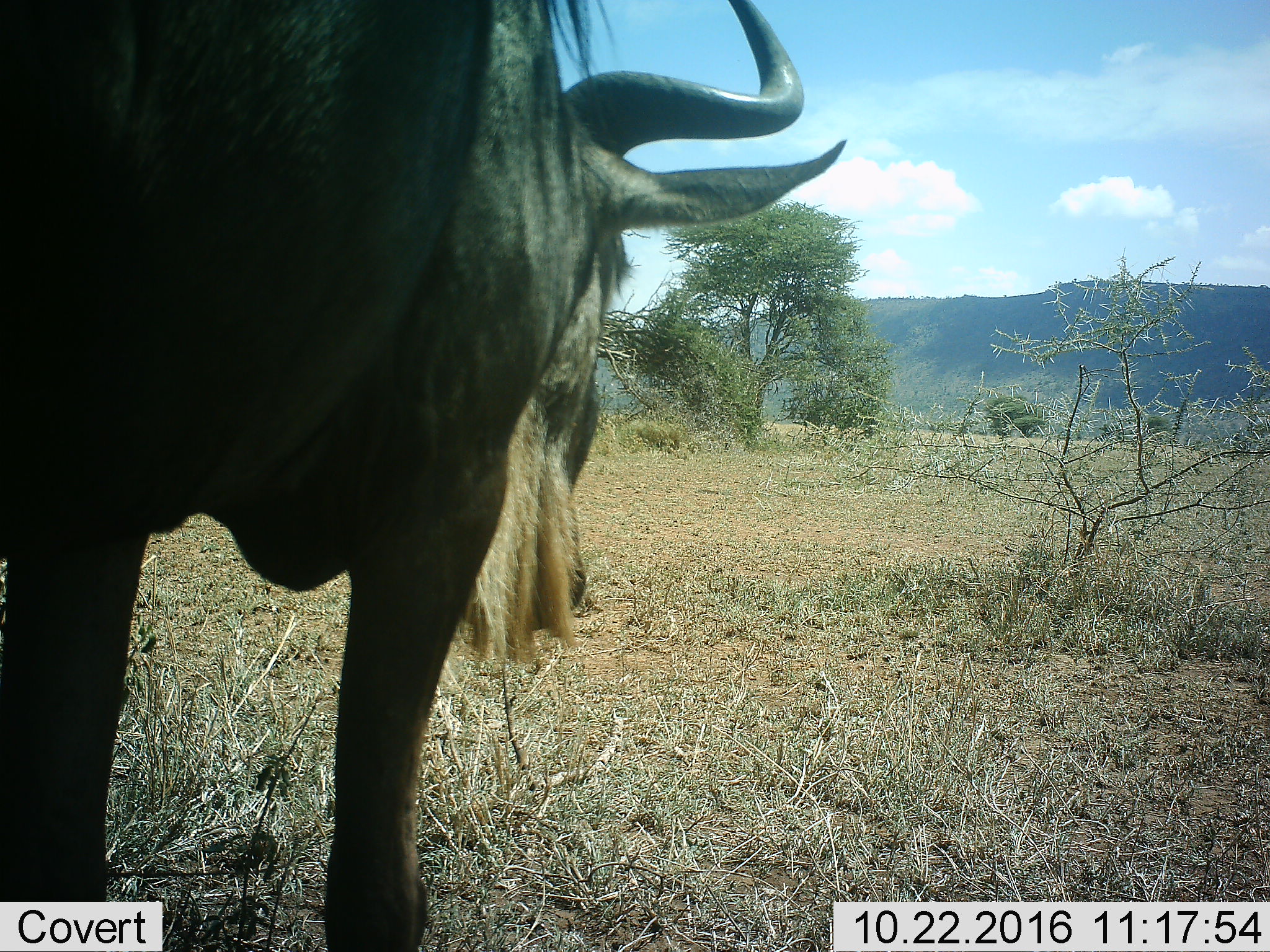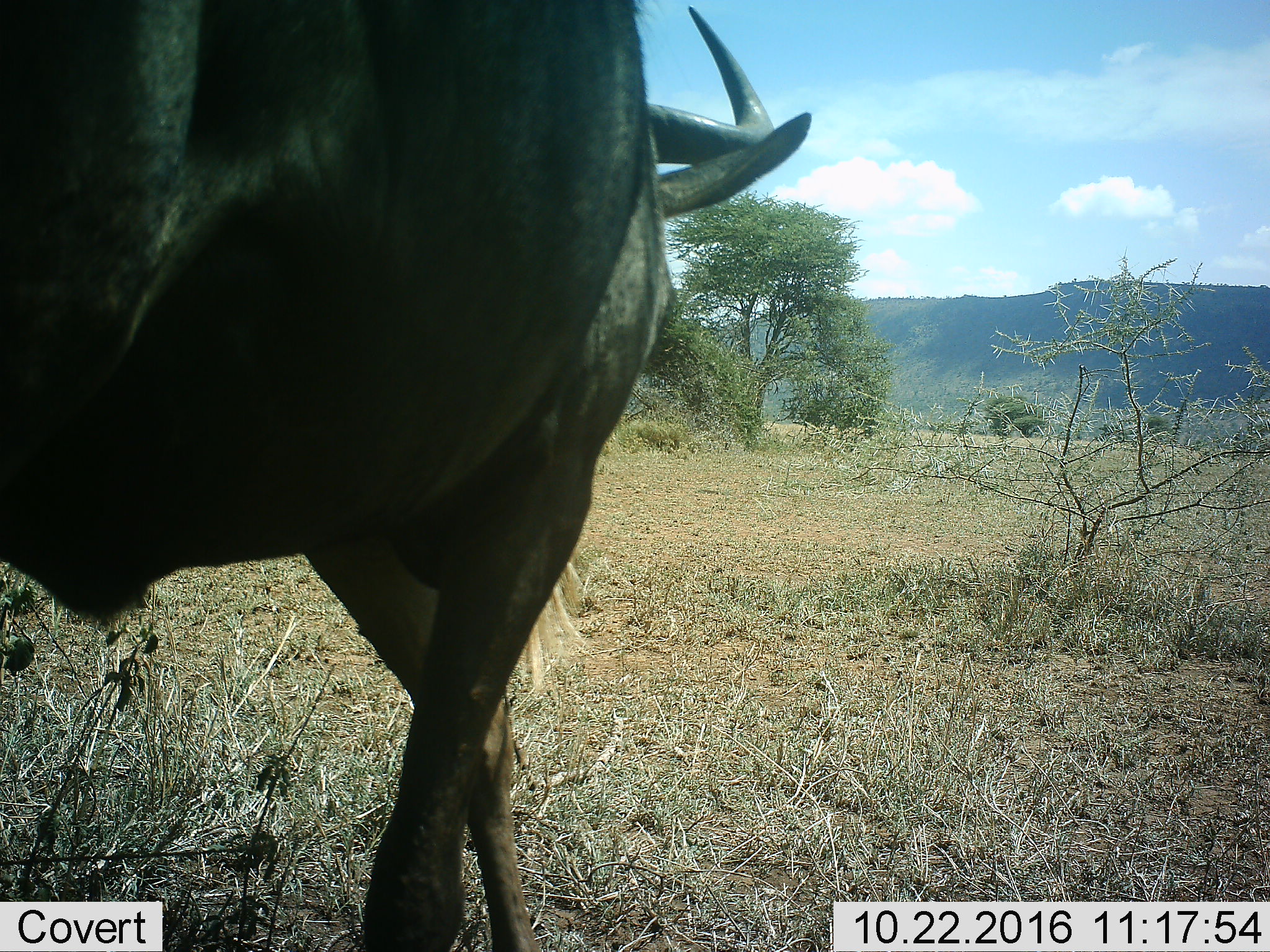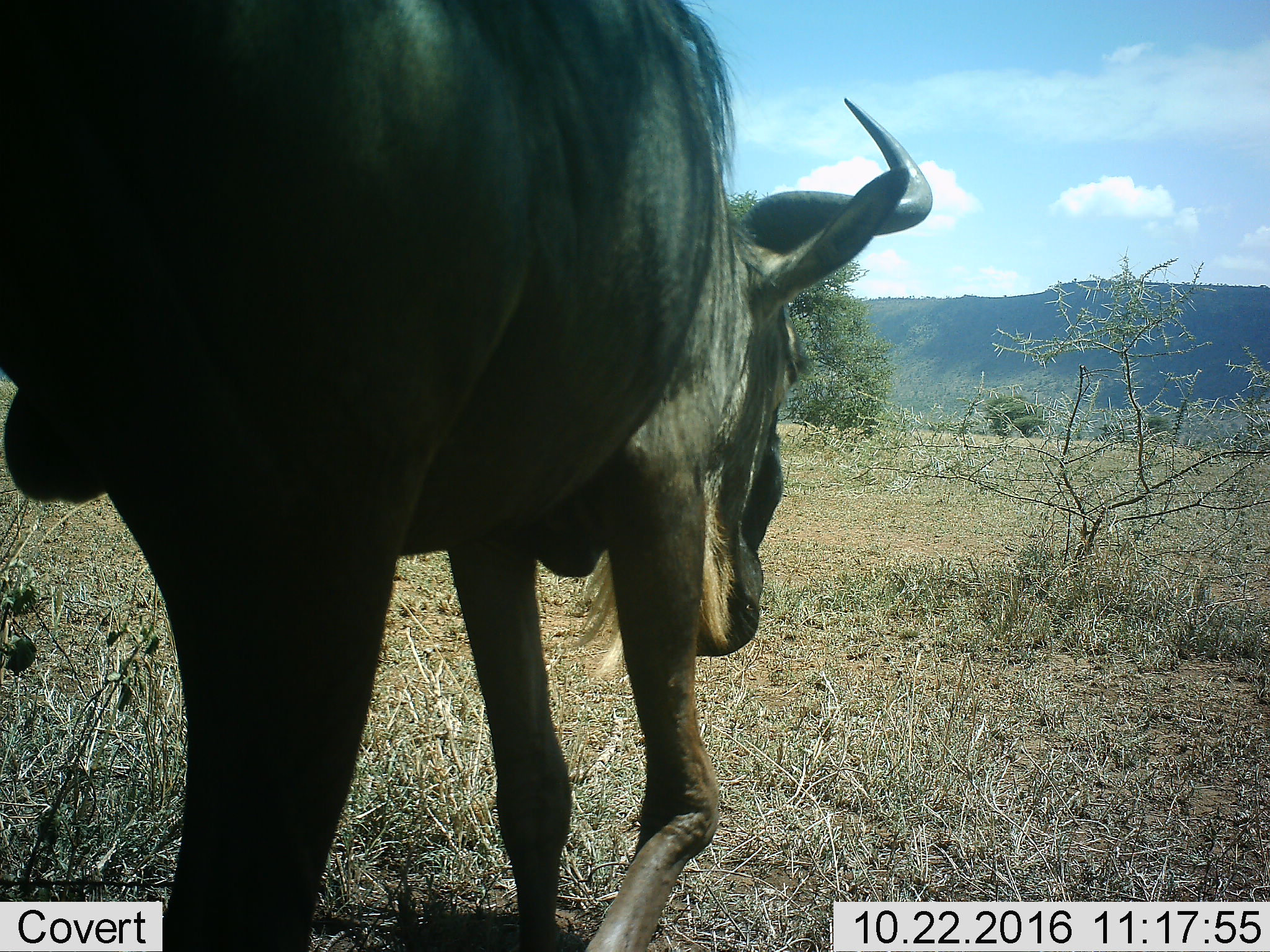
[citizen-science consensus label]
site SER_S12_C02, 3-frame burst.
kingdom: Animalia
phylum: Chordata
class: Mammalia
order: Artiodactyla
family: Bovidae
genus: Connochaetes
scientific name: Connochaetes taurinus taurinus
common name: blue wildebeest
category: wildebeestblue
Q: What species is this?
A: Wildebeestblue (blue wildebeest) (Connochaetes taurinus taurinus).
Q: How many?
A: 1.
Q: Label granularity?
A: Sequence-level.